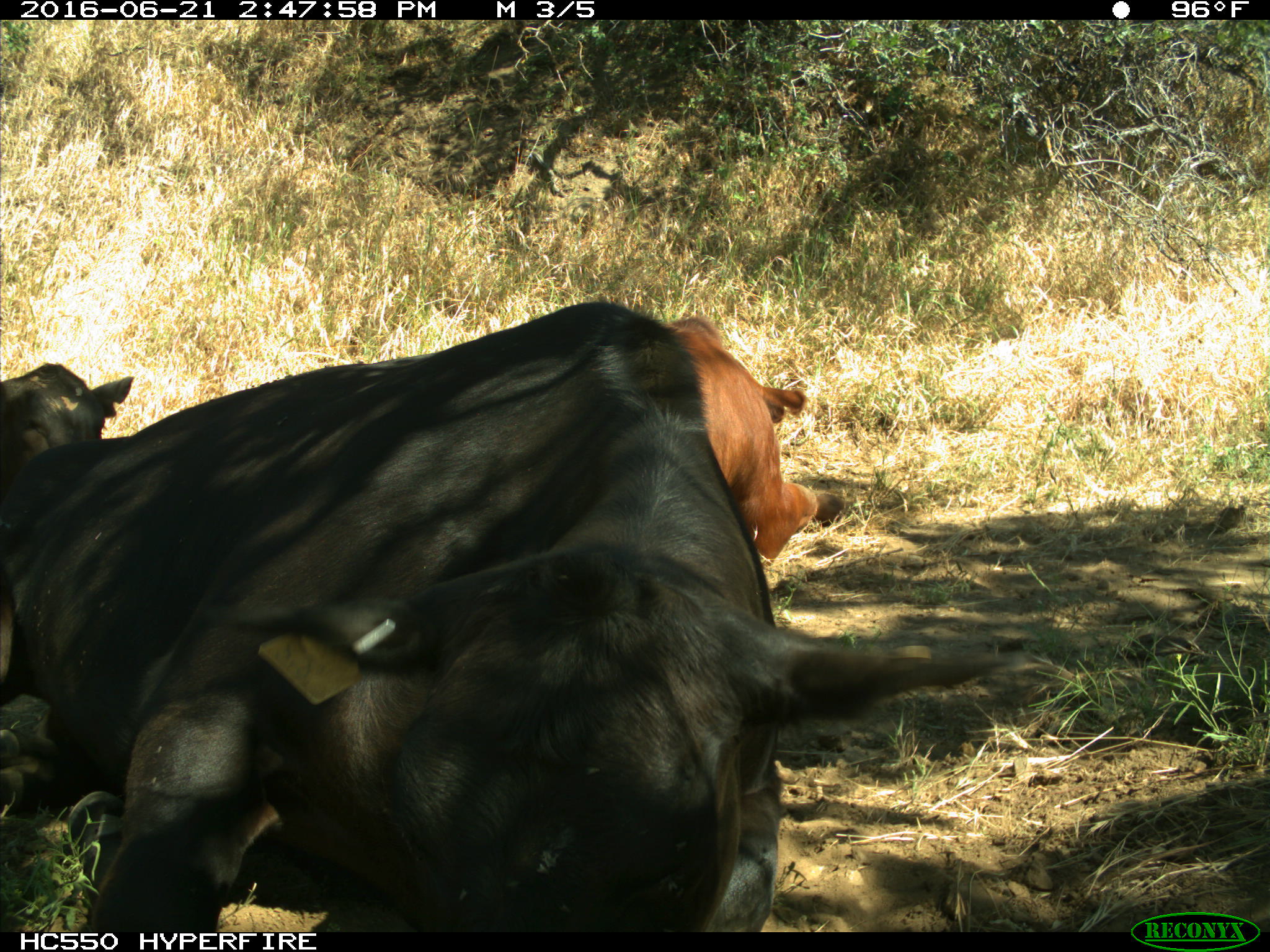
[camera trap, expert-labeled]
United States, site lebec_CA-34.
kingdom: Animalia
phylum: Chordata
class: Mammalia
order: Artiodactyla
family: Bovidae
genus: Bos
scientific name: Bos taurus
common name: domestic cow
Bos taurus (domestic cow).